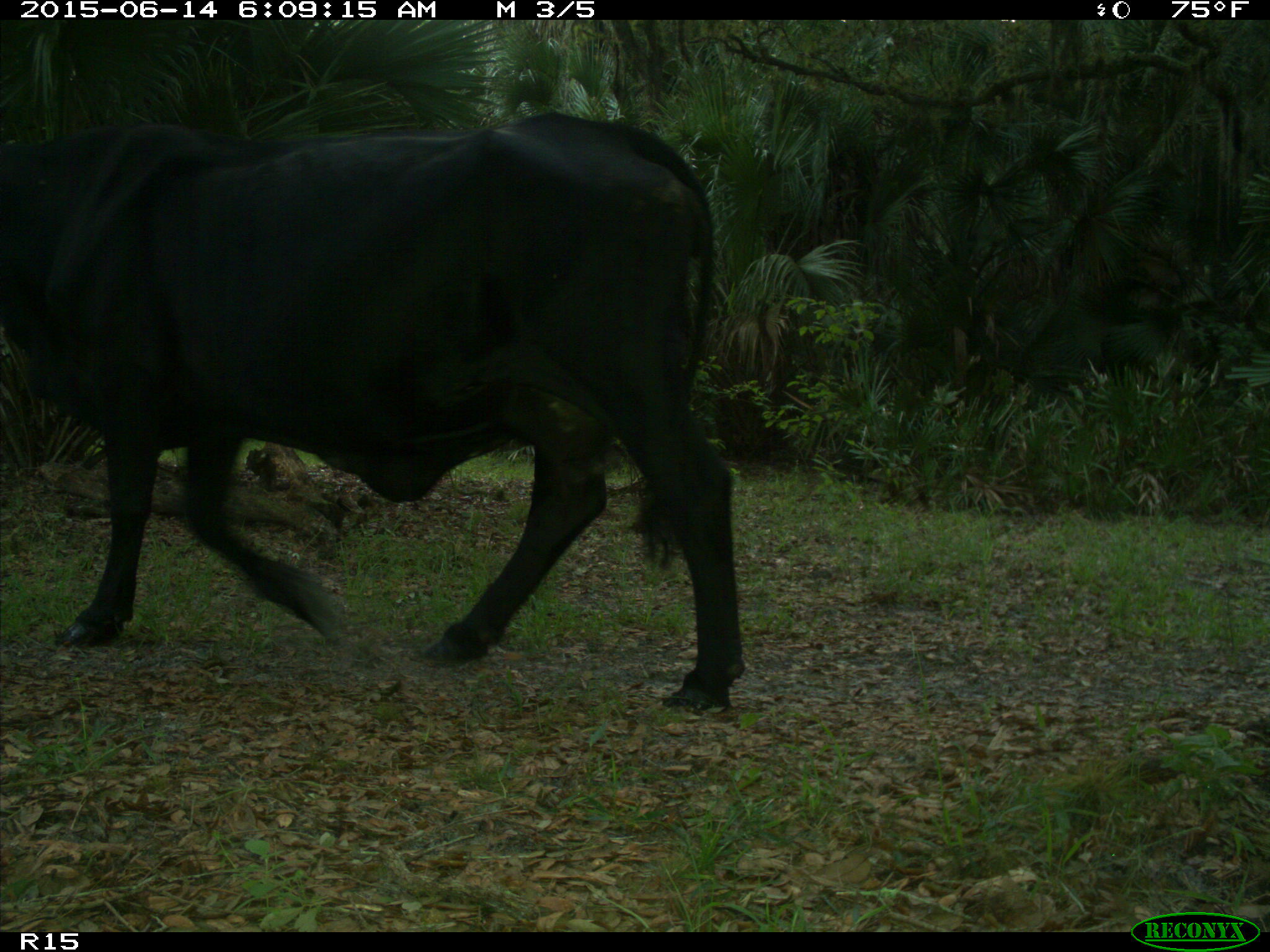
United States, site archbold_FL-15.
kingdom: Animalia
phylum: Chordata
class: Mammalia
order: Artiodactyla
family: Bovidae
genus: Bos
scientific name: Bos taurus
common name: domestic cow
Bos taurus (domestic cow).